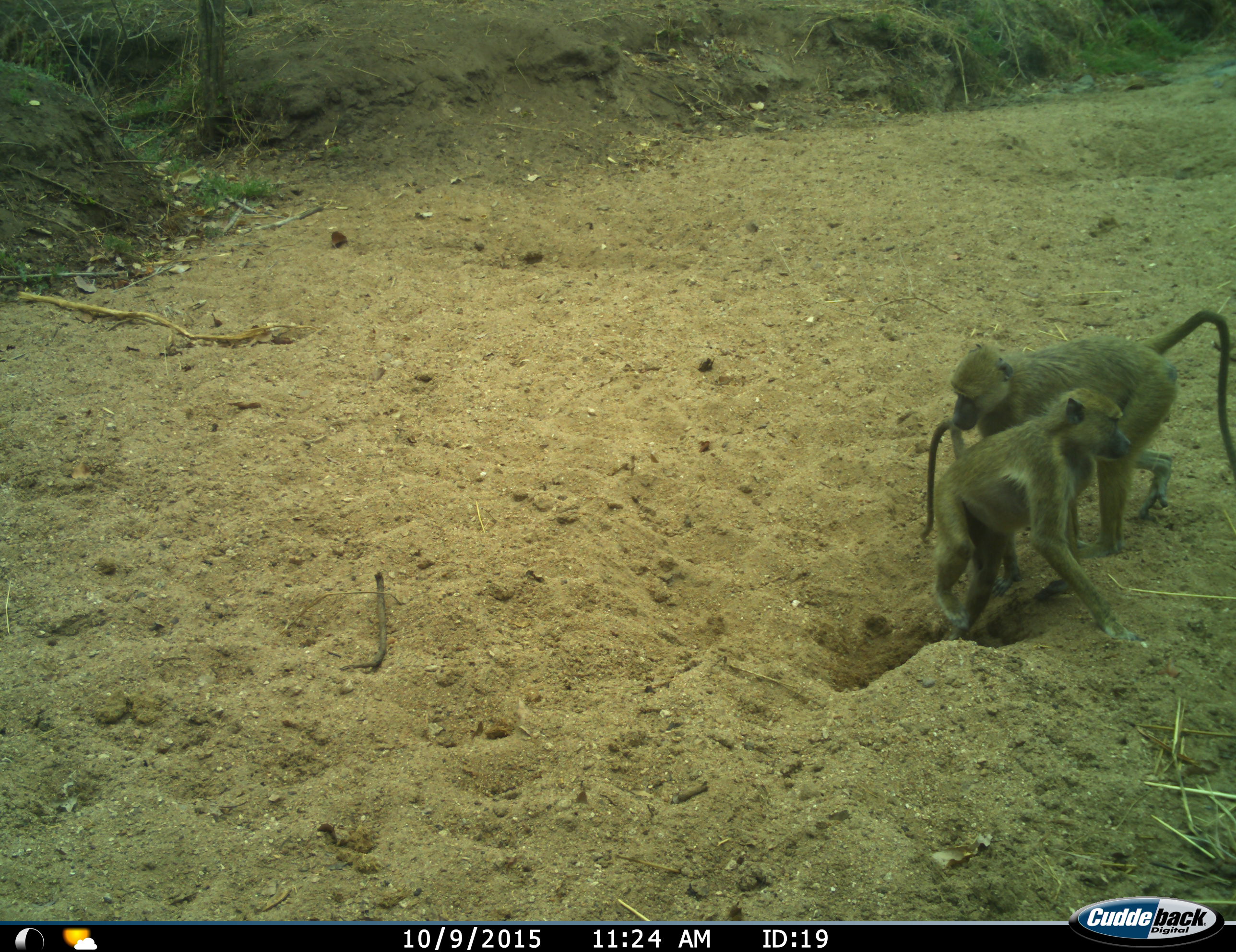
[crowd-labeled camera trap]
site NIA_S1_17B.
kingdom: Animalia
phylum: Chordata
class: Mammalia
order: Primates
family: Cercopithecidae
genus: Papio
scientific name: Papio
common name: baboon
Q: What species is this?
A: Baboon (Papio).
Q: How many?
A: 2.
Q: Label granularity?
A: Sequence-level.